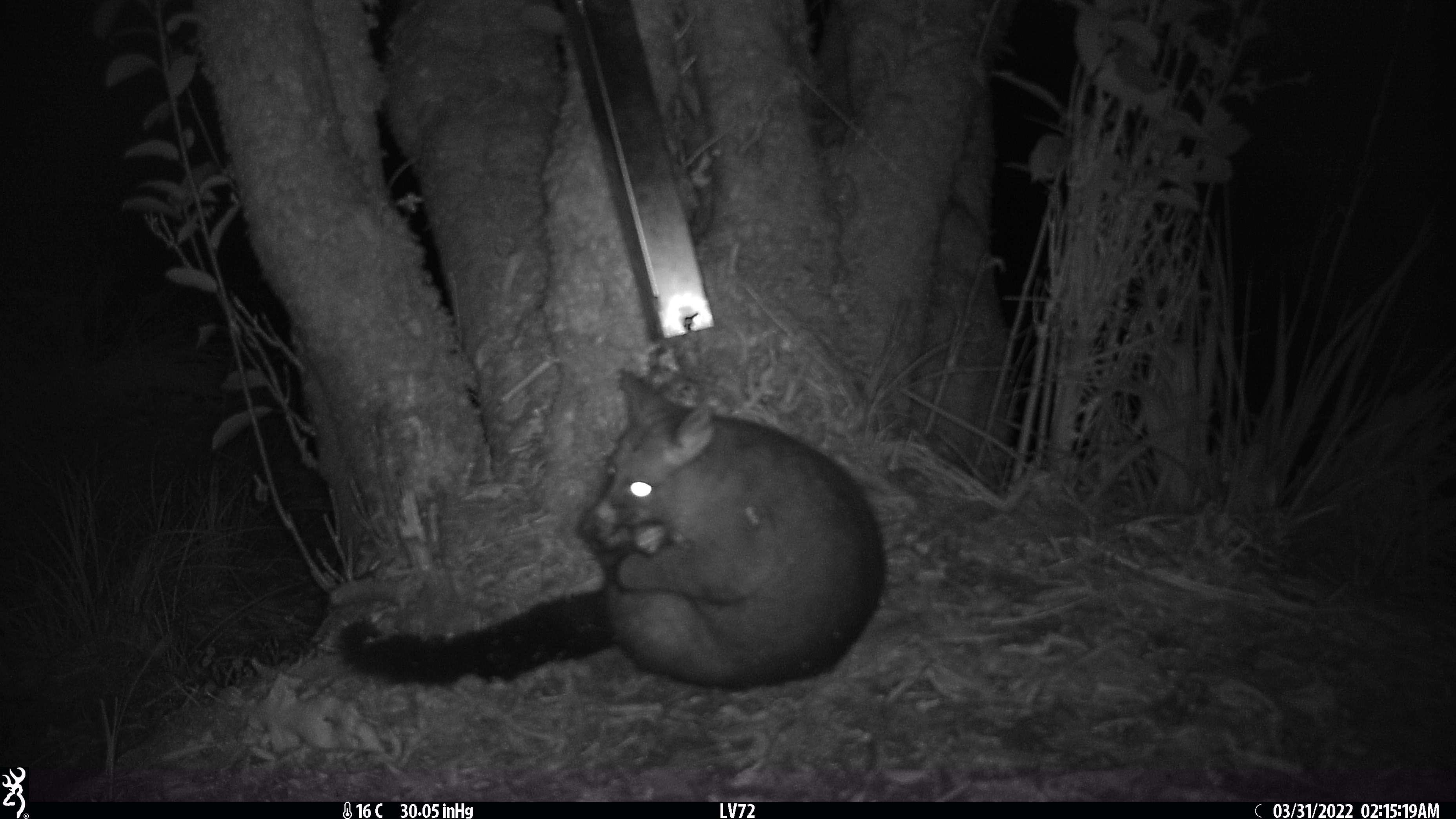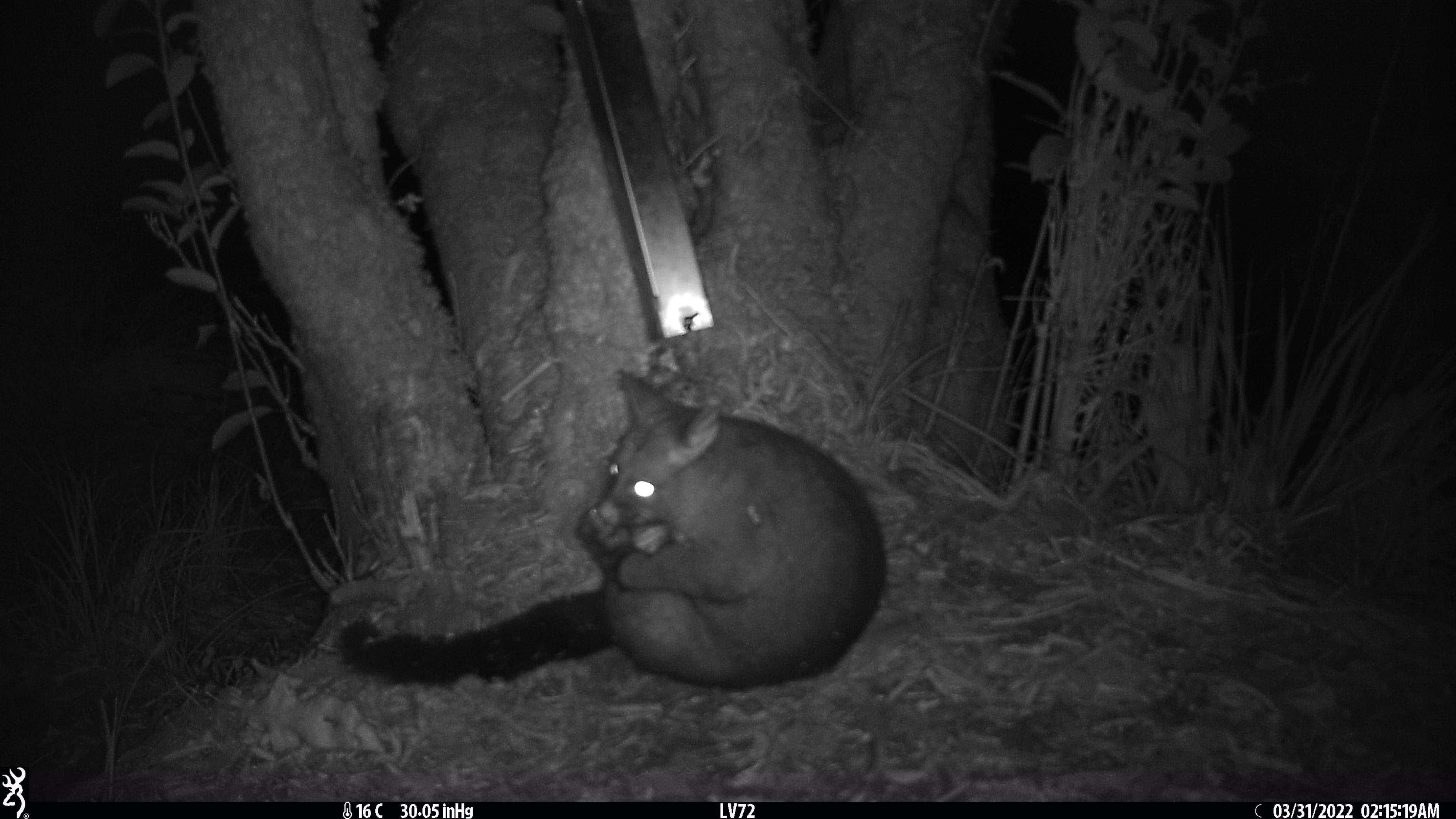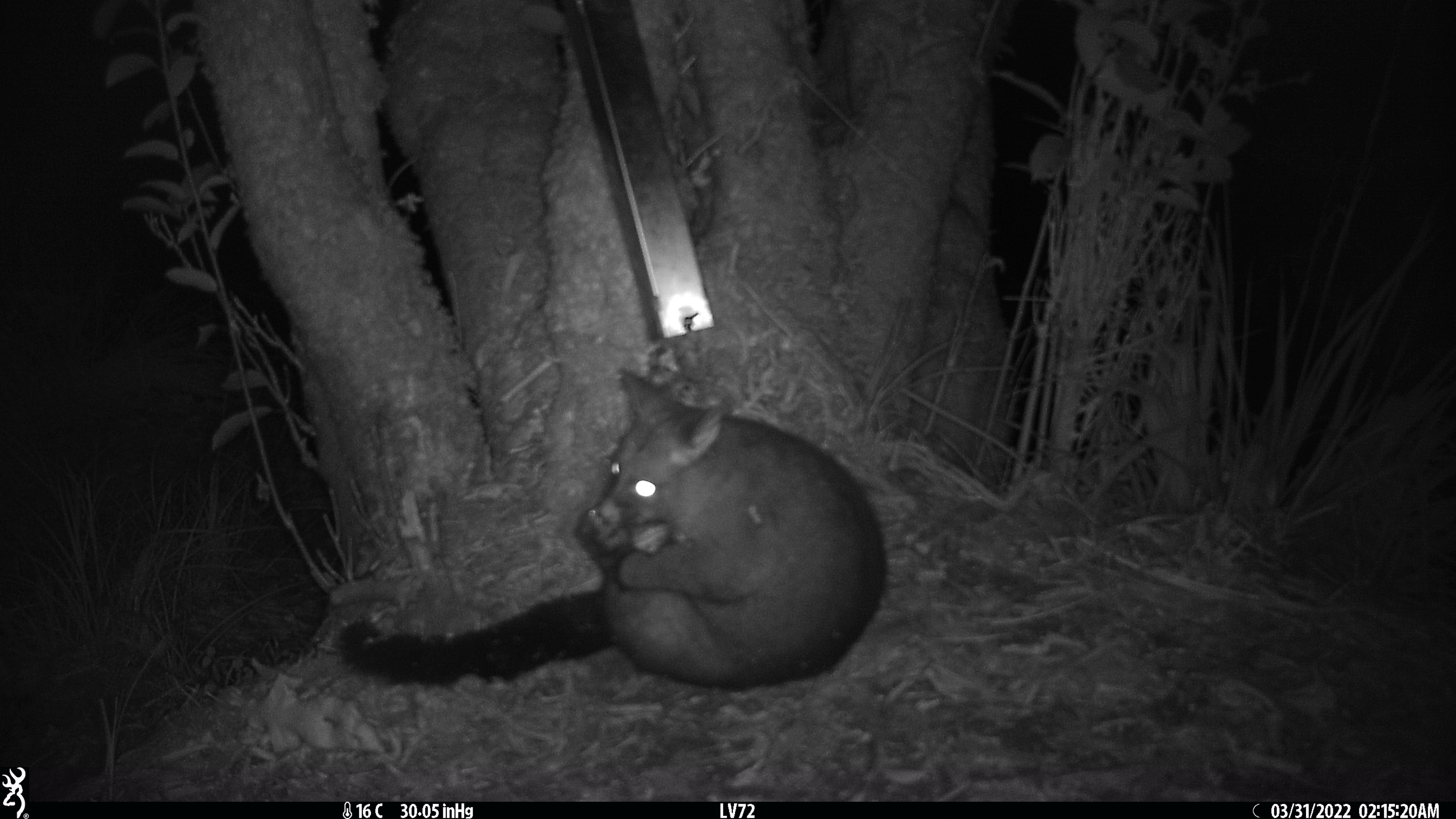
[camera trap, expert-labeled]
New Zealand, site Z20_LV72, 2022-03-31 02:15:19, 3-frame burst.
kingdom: Animalia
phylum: Chordata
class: Mammalia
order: Diprotodontia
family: Phalangeridae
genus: Trichosurus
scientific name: Trichosurus vulpecula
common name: common brushtail possum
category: possum